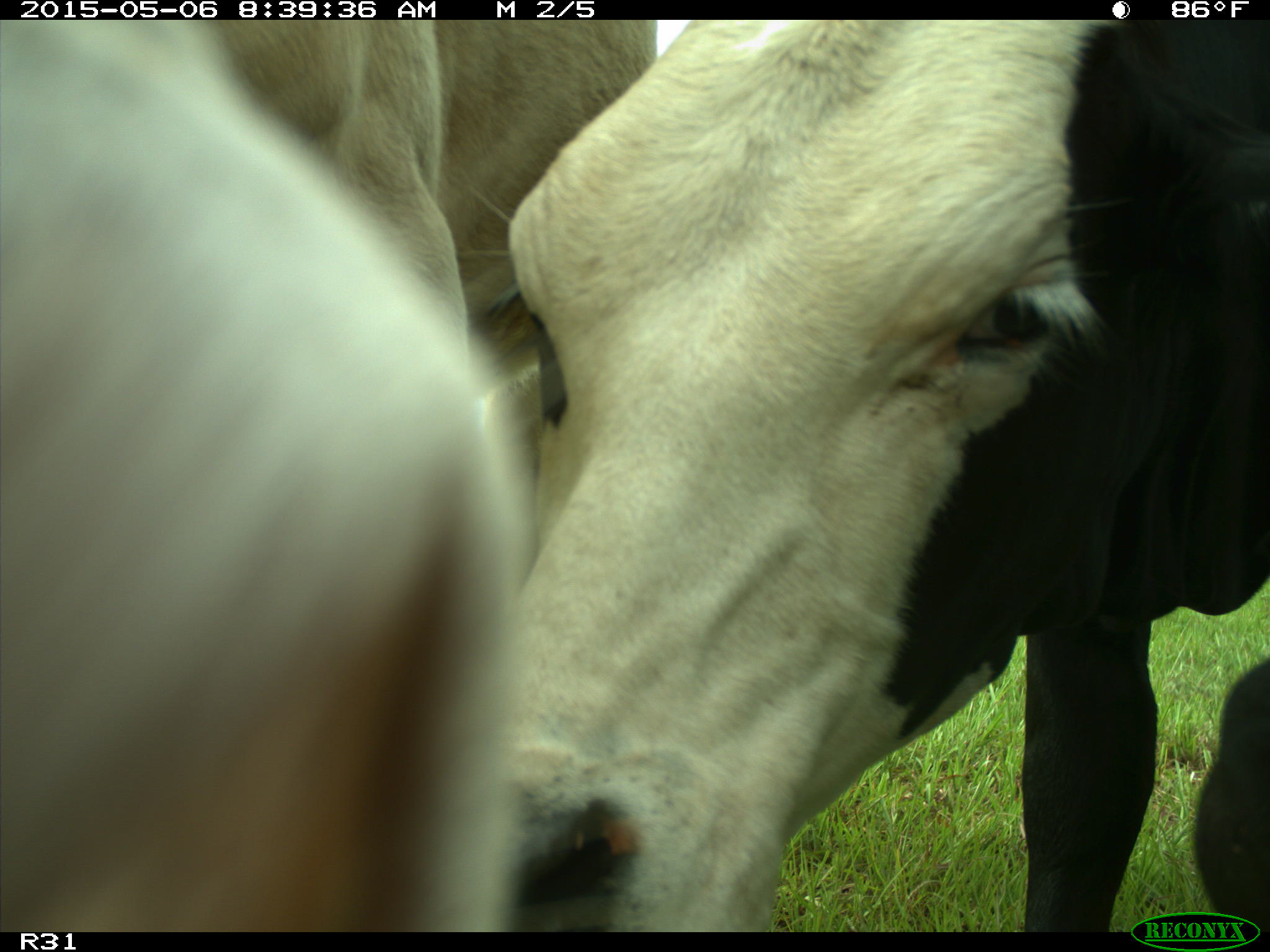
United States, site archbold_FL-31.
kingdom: Animalia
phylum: Chordata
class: Mammalia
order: Artiodactyla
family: Bovidae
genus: Bos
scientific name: Bos taurus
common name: domestic cow